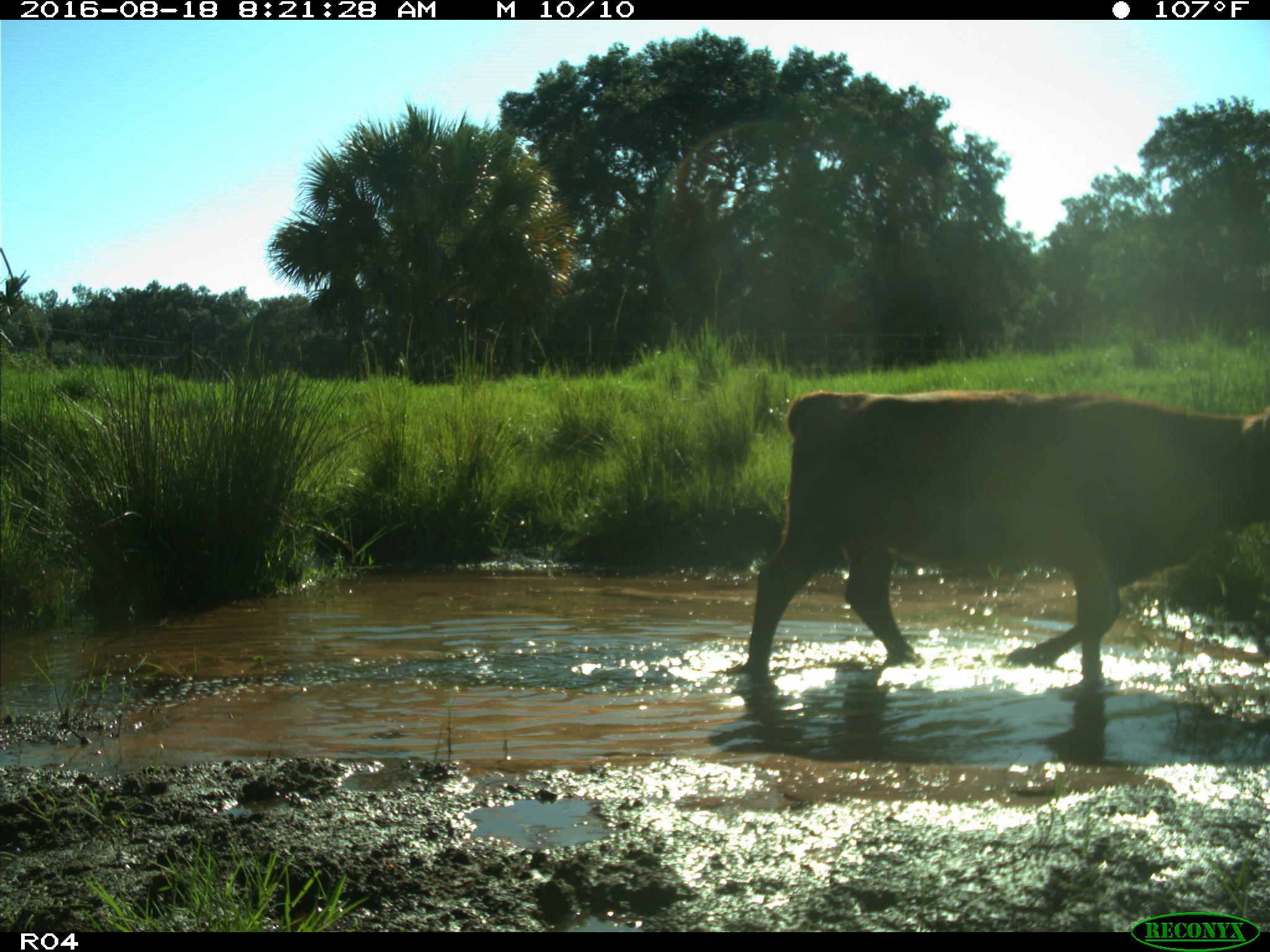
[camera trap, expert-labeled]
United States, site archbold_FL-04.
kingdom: Animalia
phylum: Chordata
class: Mammalia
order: Artiodactyla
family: Bovidae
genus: Bos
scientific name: Bos taurus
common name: domestic cow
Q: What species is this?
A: Bos taurus (domestic cow).